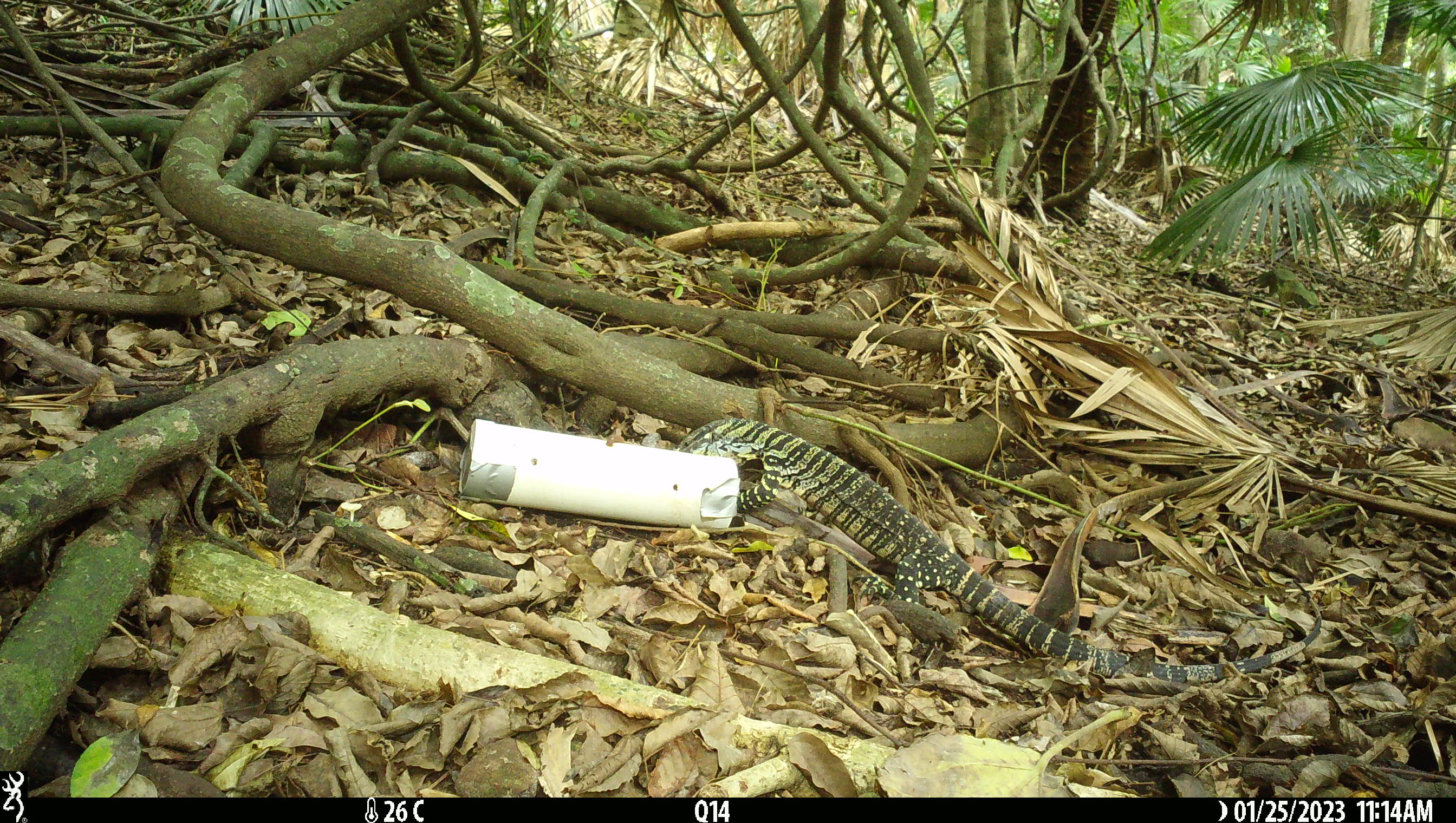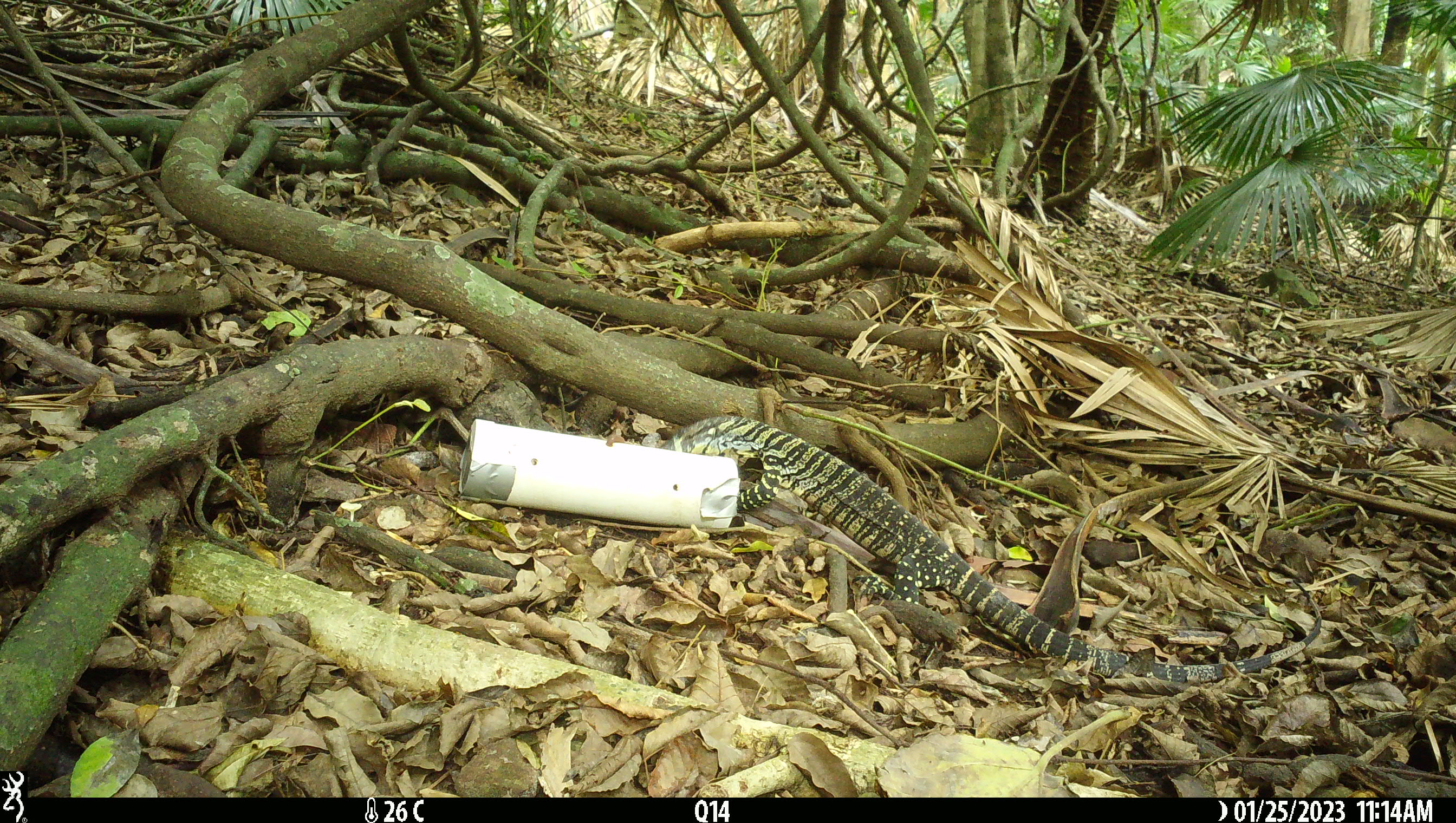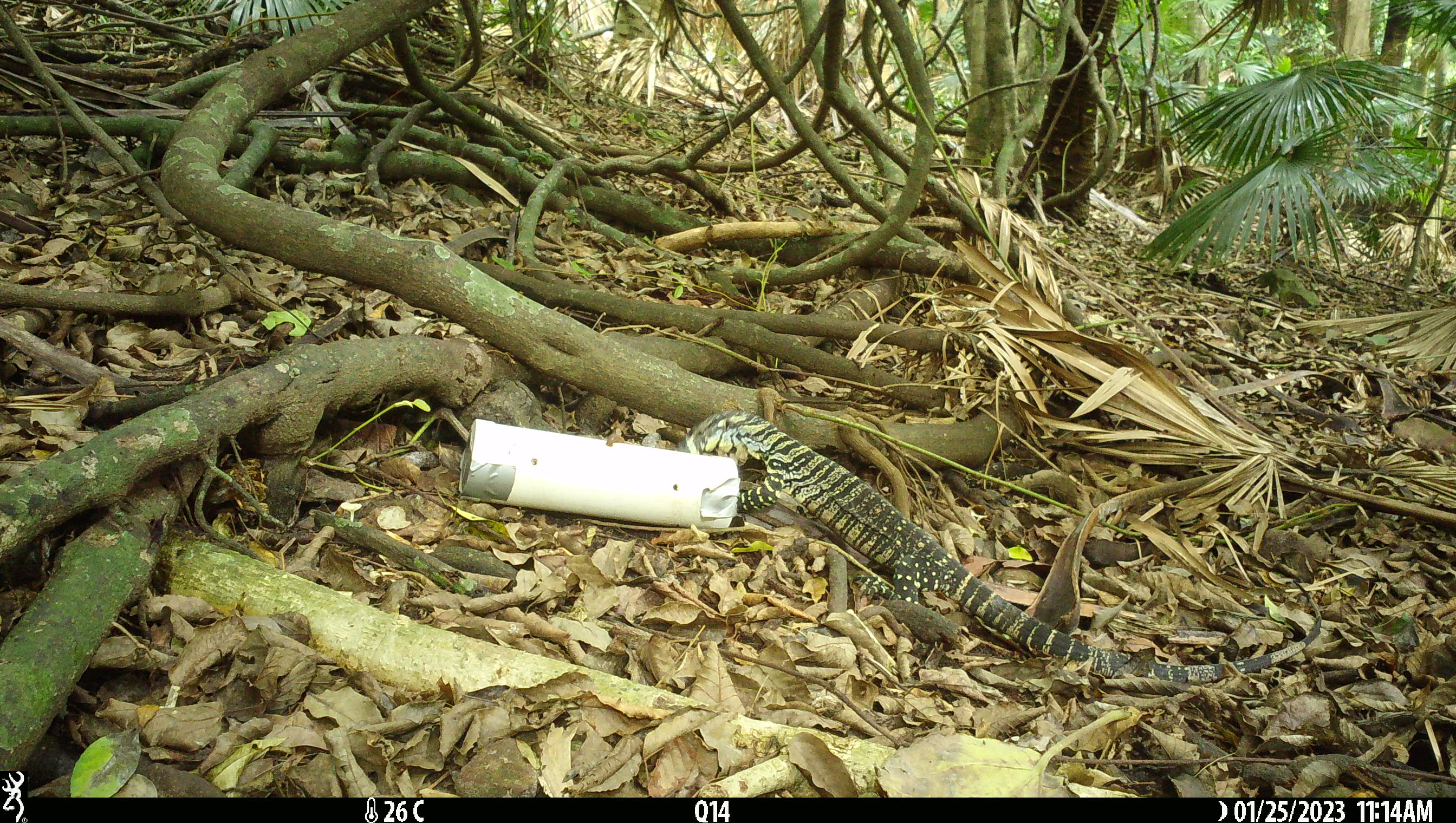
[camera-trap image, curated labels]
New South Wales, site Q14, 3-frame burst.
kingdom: Animalia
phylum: Chordata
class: Reptilia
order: Squamata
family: Varanidae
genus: Varanus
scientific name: Varanus varius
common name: lace monitor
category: goanna